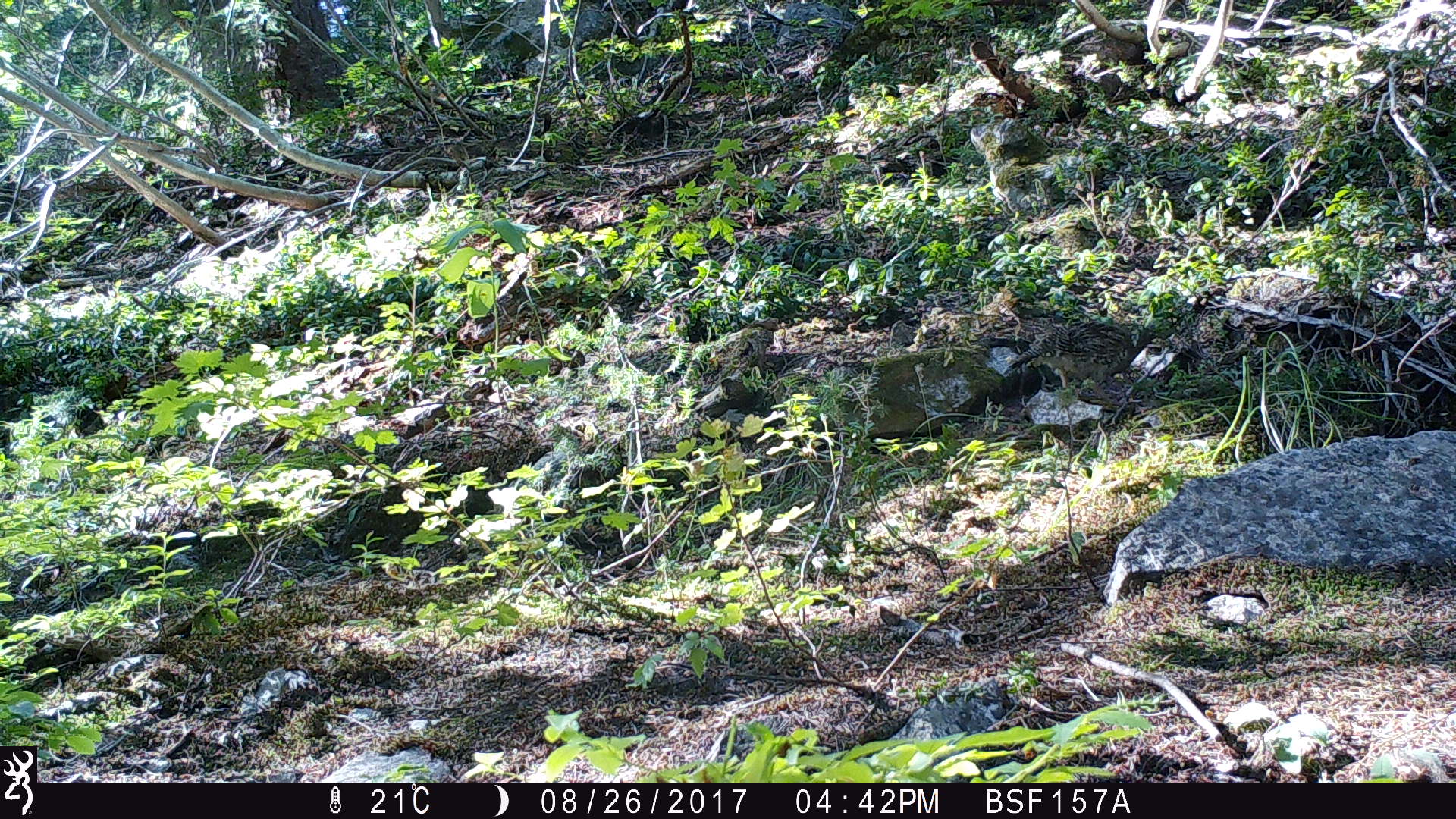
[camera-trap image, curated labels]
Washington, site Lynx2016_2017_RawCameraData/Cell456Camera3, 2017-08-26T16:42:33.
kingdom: Animalia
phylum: Chordata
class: Aves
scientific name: Aves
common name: birds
Aves (birds). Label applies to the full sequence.